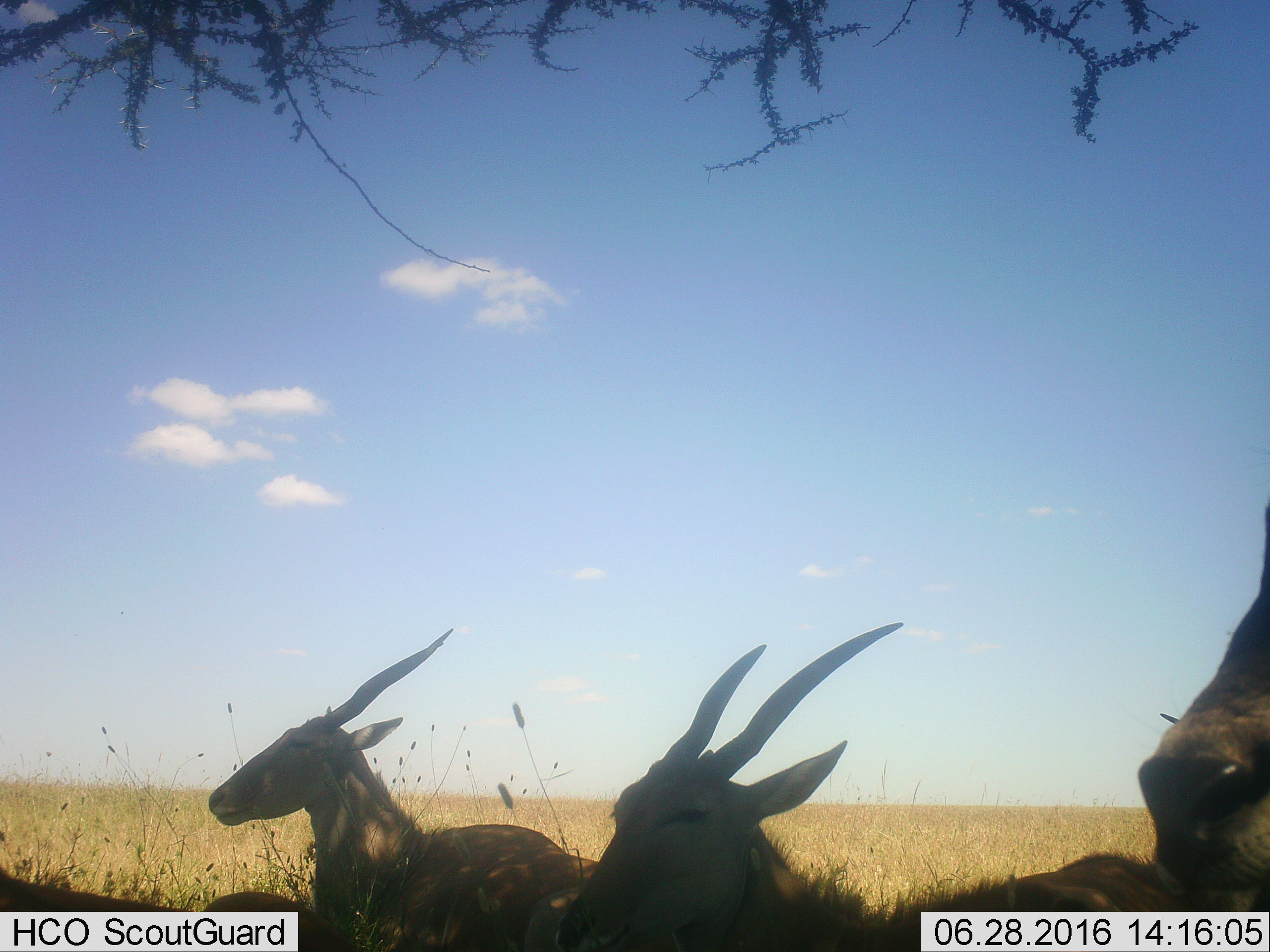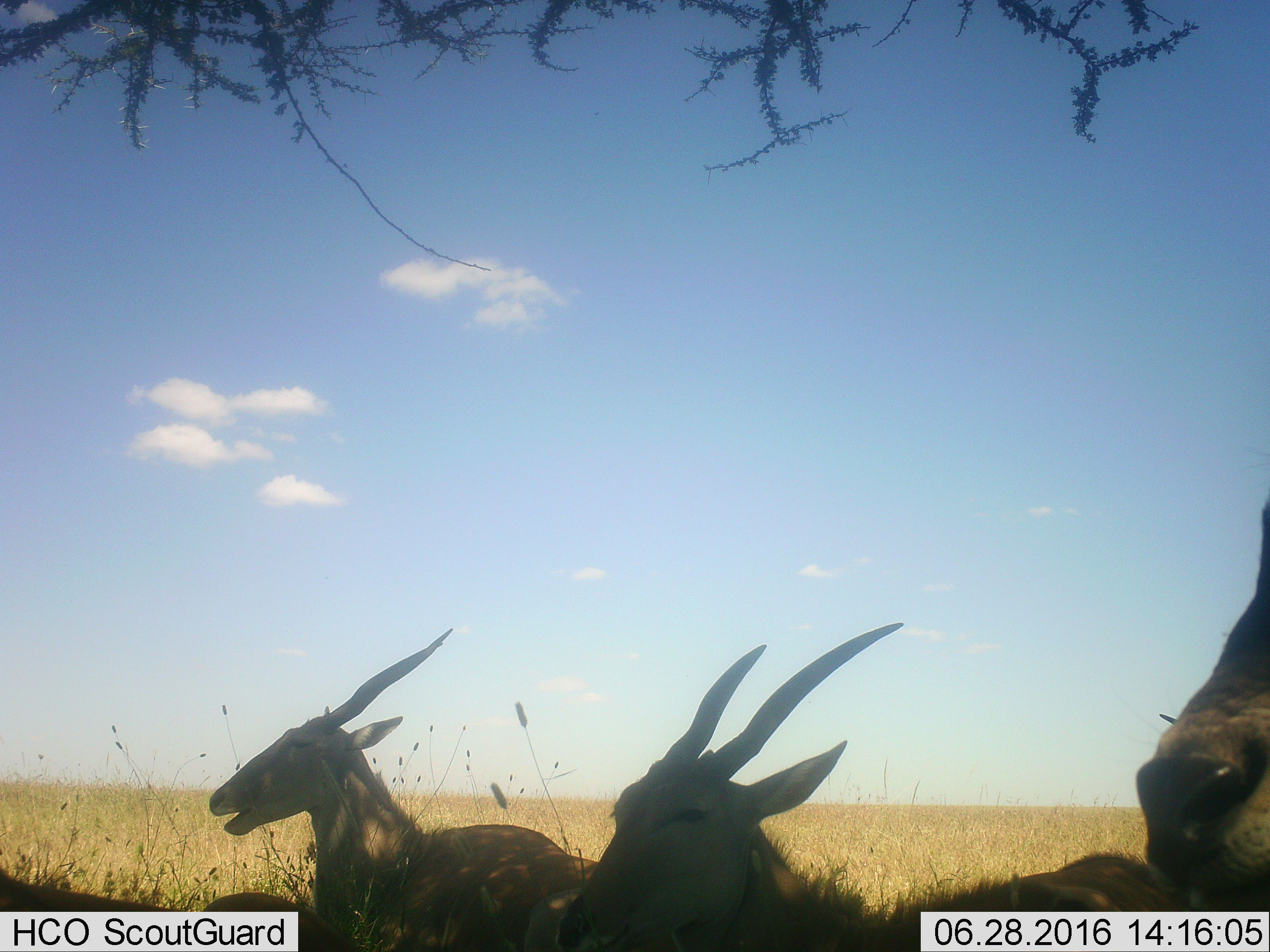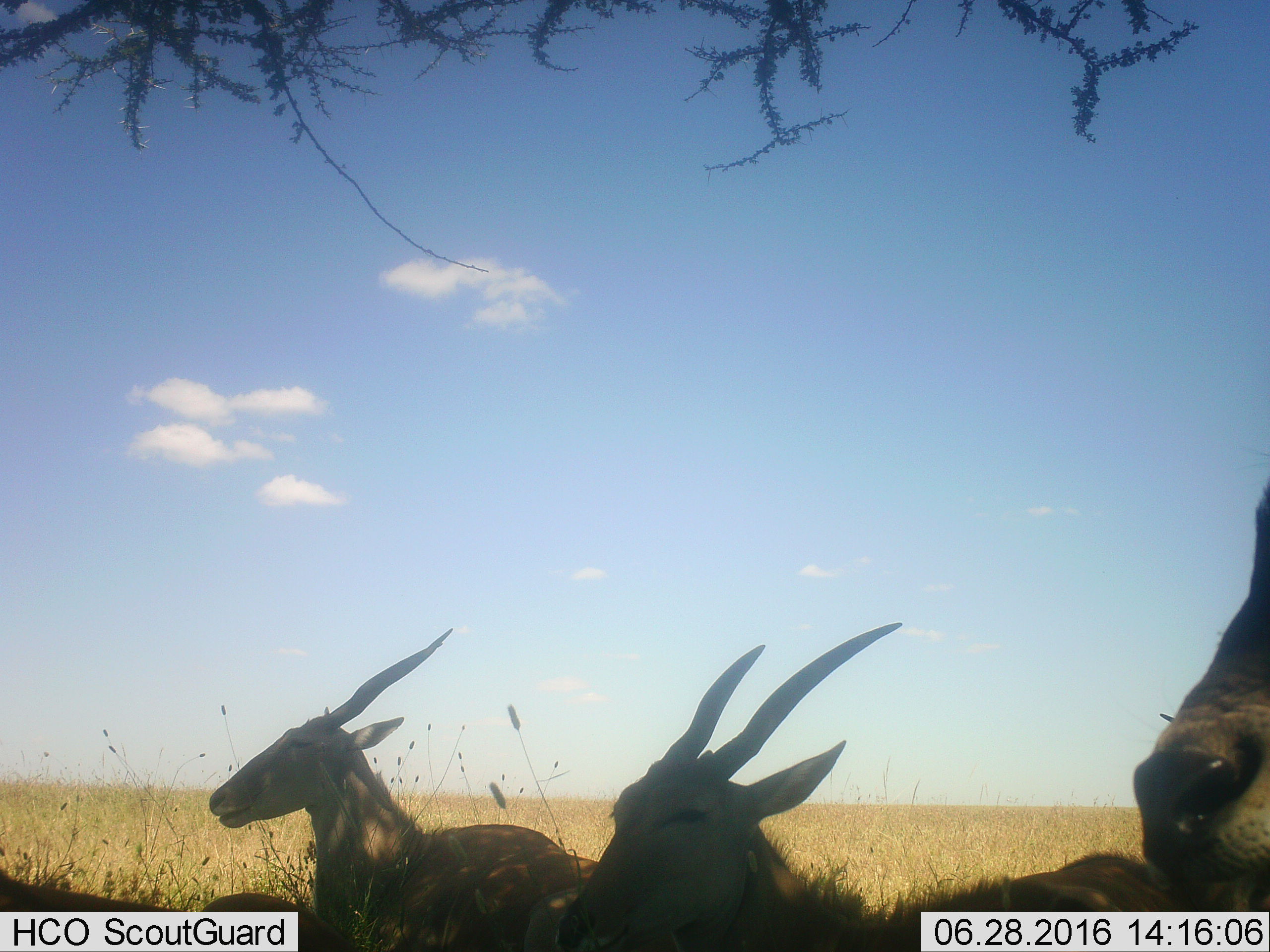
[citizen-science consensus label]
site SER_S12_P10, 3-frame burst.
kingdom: Animalia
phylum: Chordata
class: Mammalia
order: Artiodactyla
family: Bovidae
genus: Tragelaphus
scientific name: Tragelaphus oryx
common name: eland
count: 4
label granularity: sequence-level